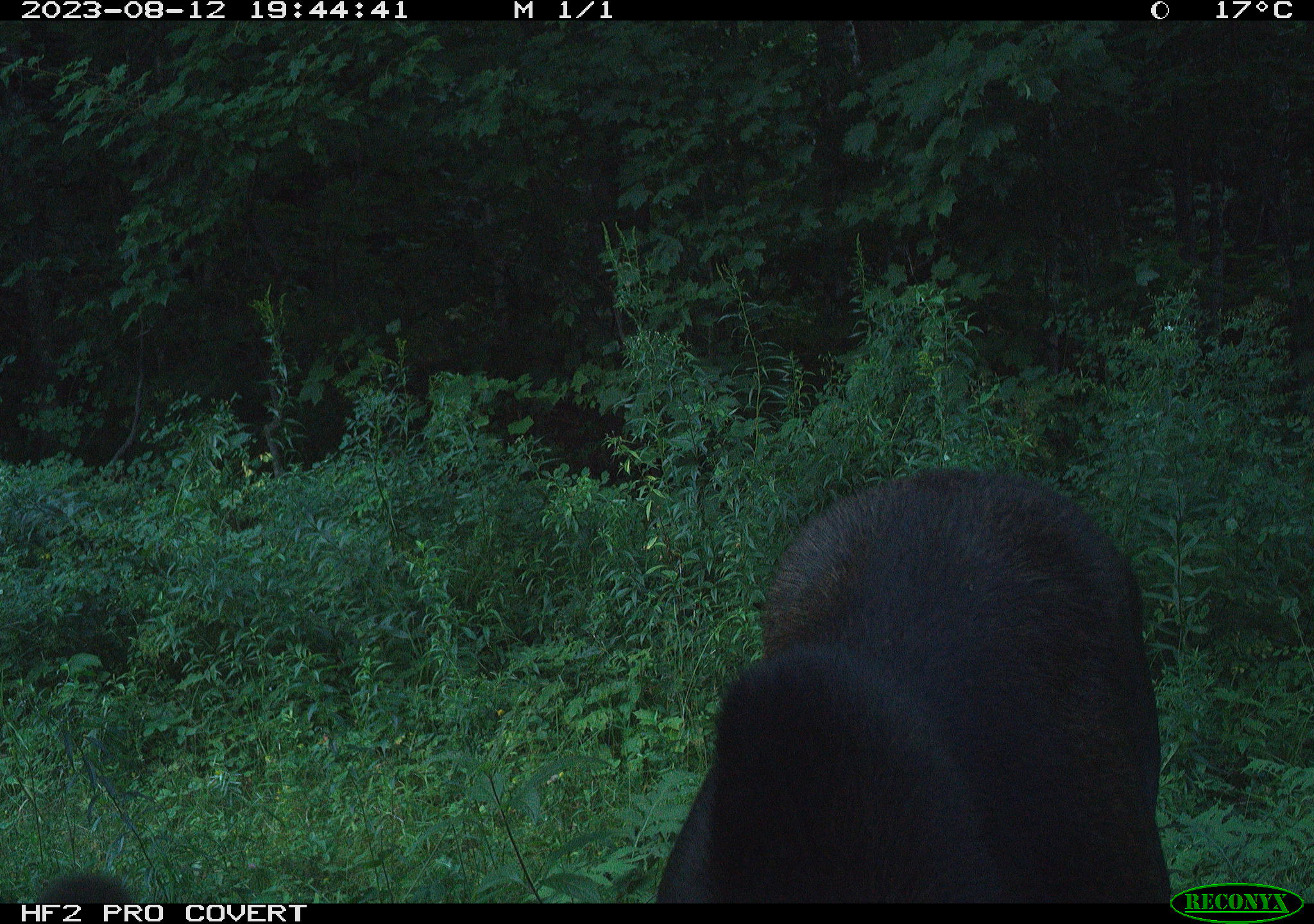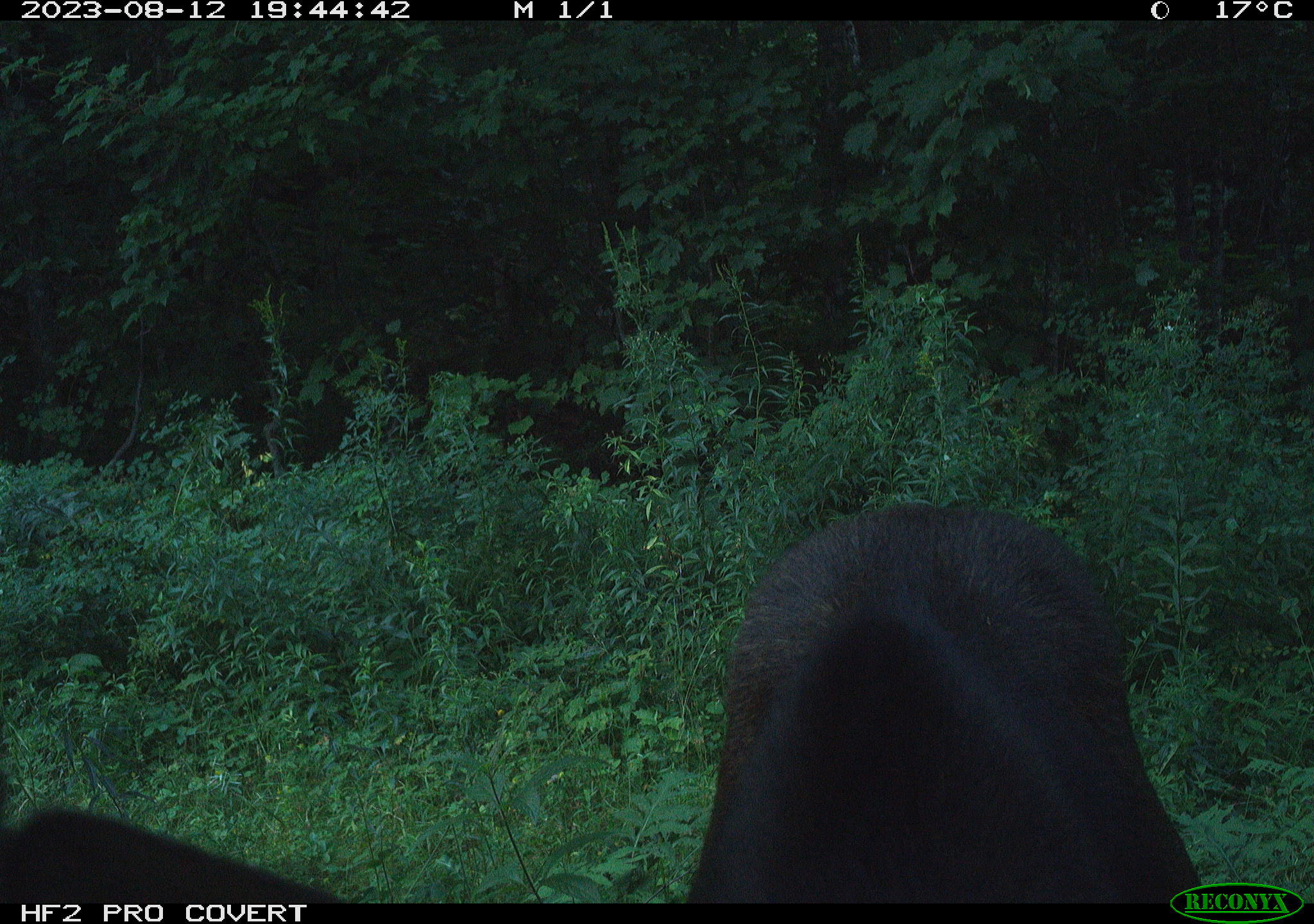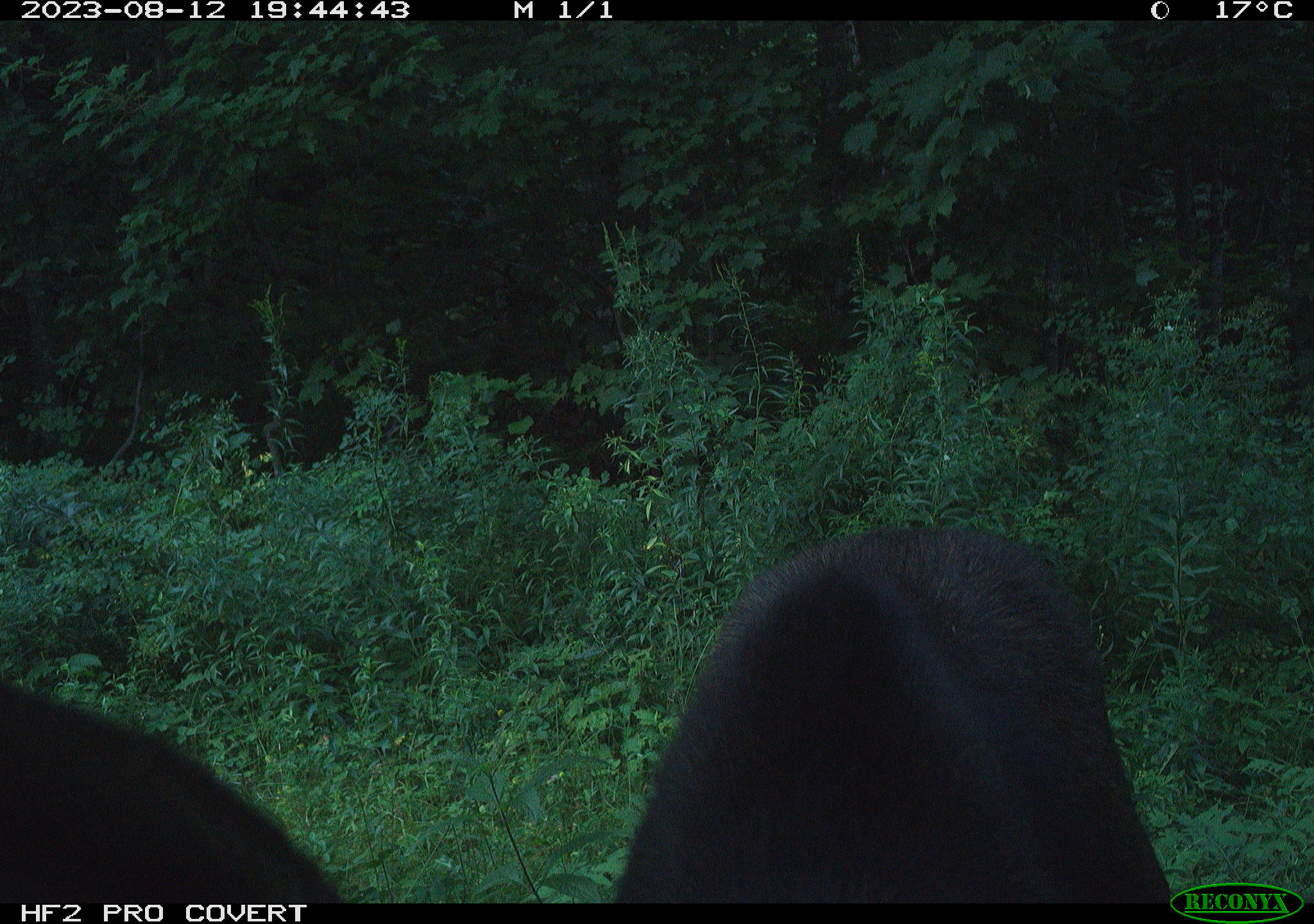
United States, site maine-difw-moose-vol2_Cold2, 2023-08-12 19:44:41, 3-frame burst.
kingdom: Animalia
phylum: Chordata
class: Mammalia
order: Artiodactyla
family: Cervidae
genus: Alces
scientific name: Alces alces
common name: moose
Moose (Alces alces).